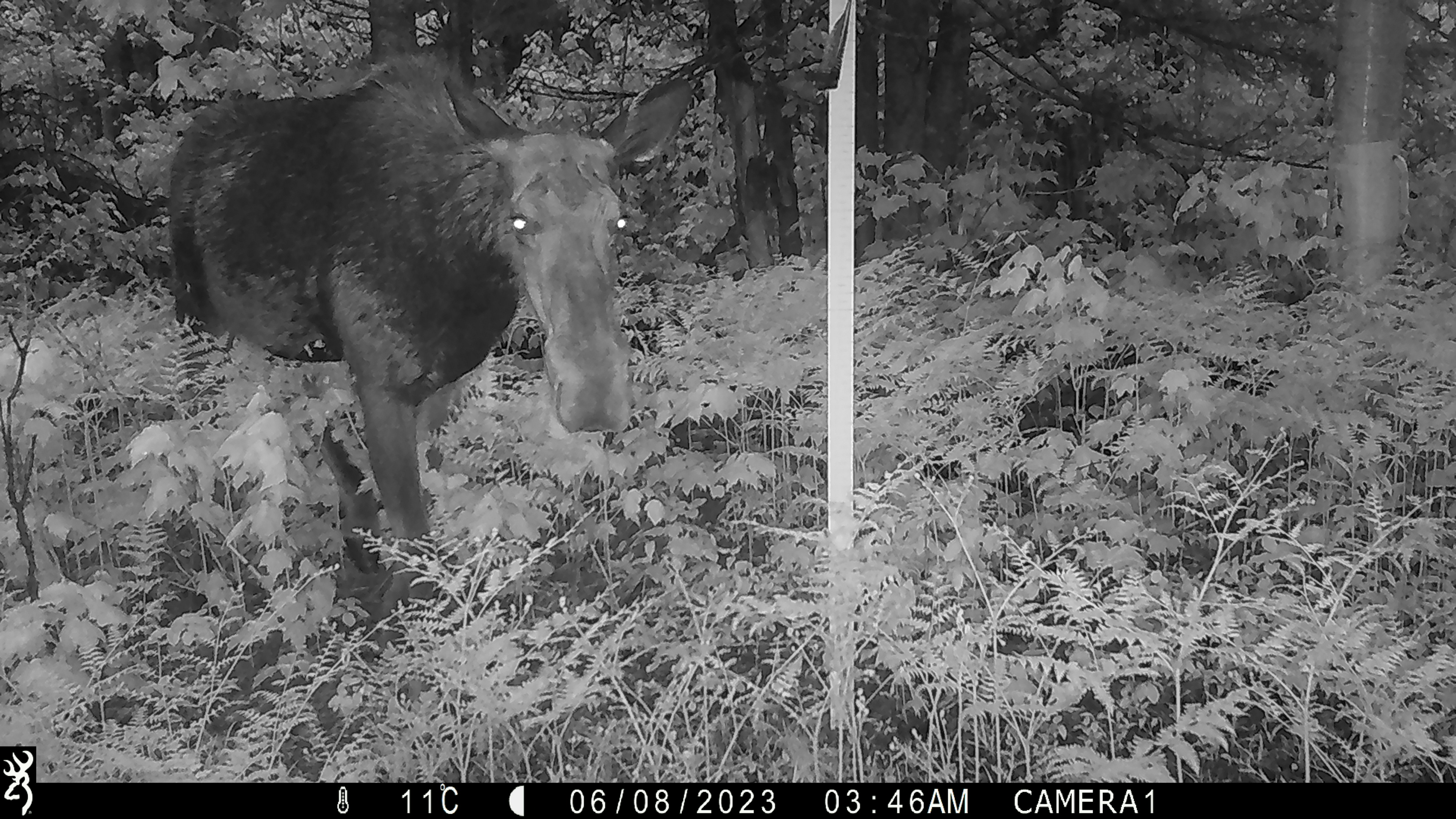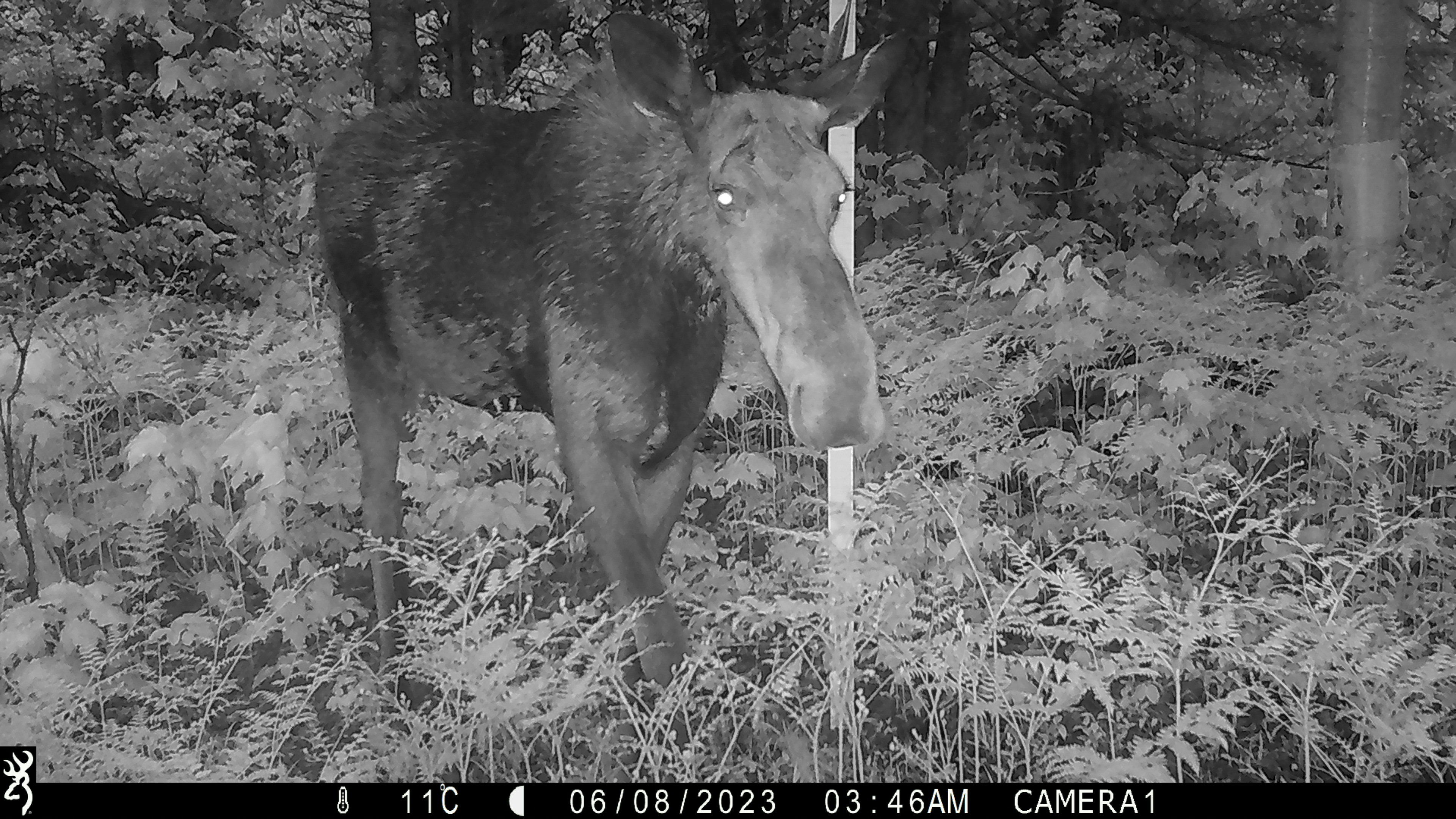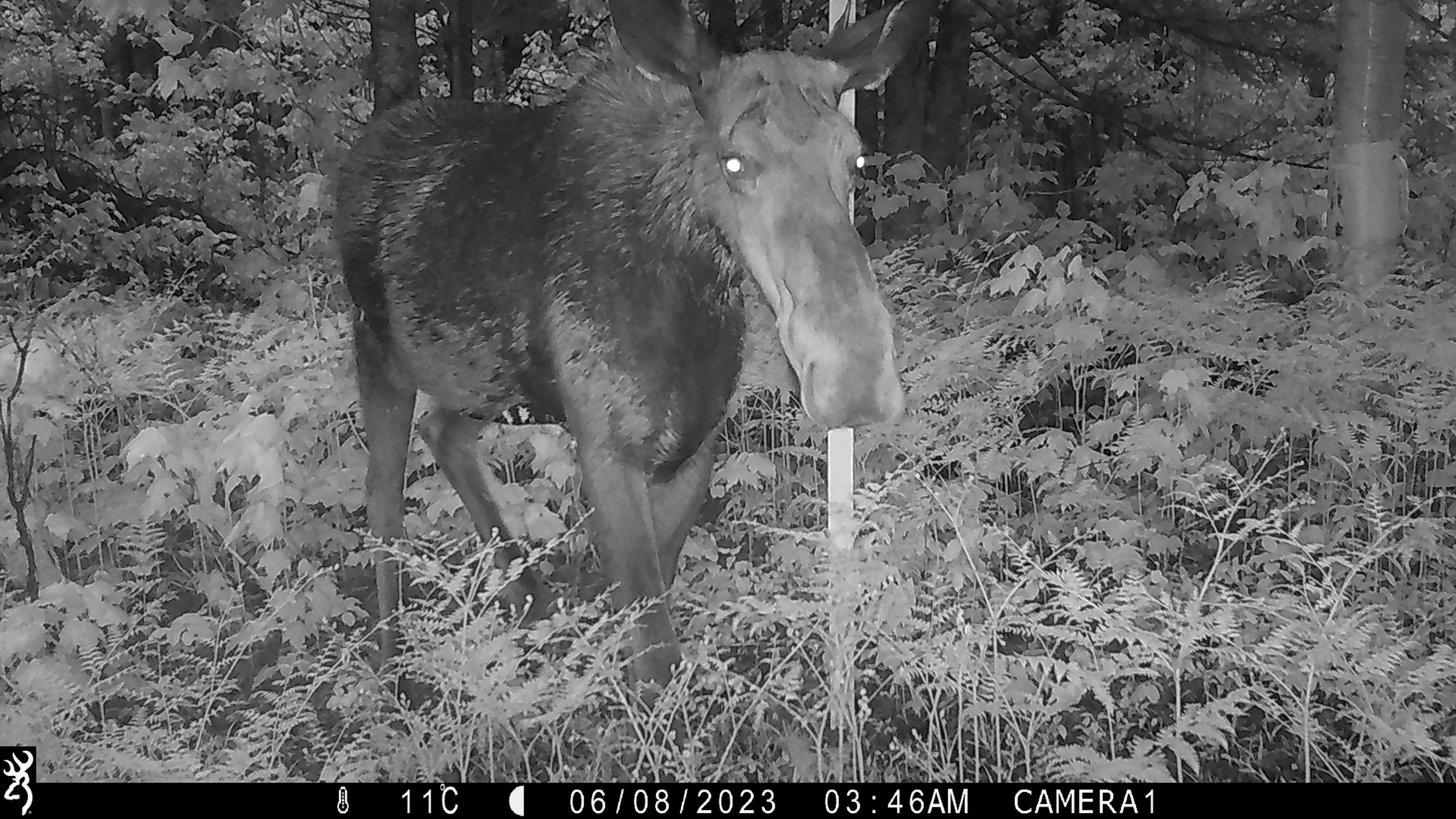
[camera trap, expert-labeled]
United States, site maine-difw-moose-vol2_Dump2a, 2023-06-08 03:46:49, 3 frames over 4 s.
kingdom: Animalia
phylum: Chordata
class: Mammalia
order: Artiodactyla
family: Cervidae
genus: Alces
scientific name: Alces alces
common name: moose